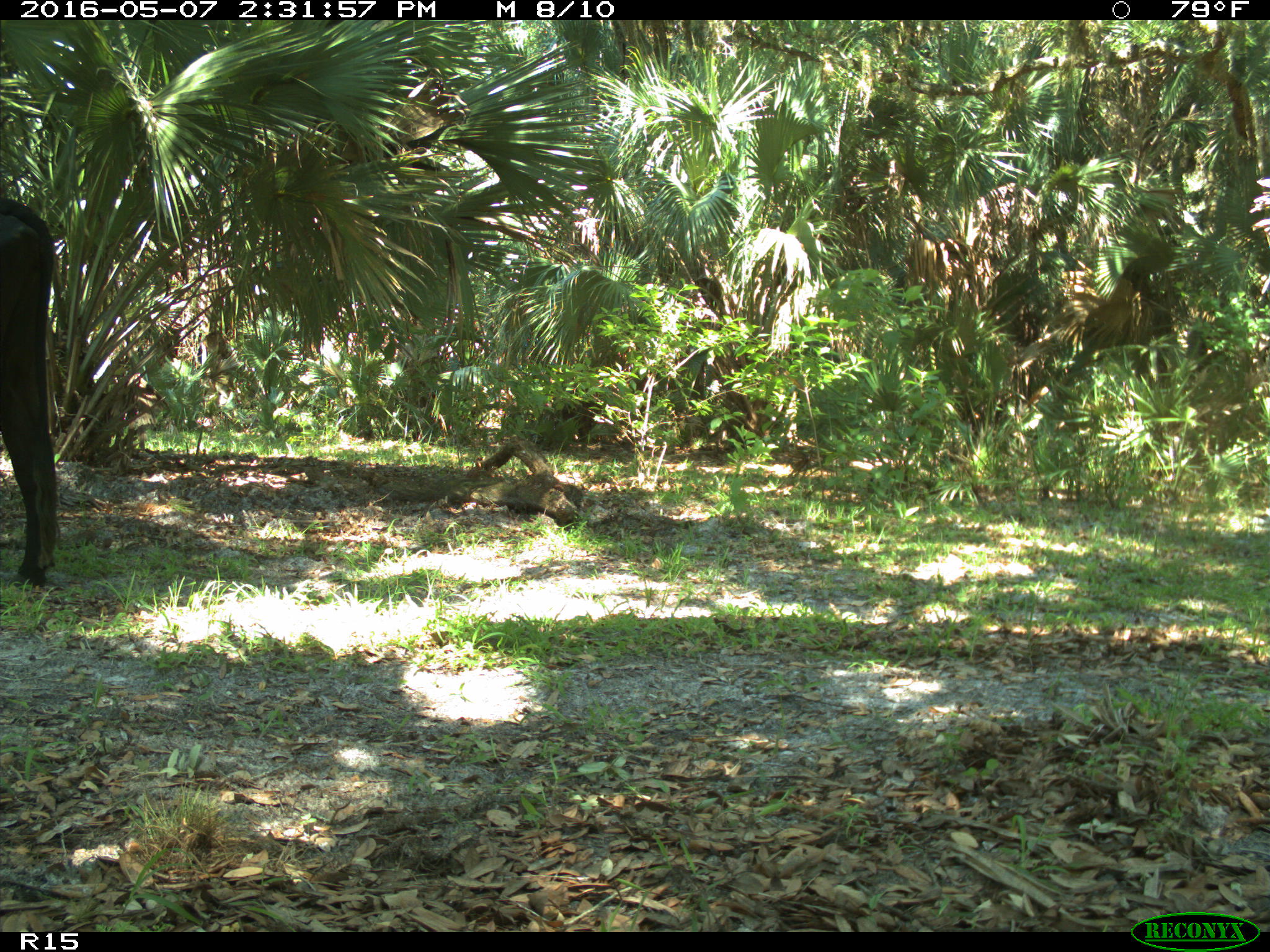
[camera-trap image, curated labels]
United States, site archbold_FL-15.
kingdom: Animalia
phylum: Chordata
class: Mammalia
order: Artiodactyla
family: Bovidae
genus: Bos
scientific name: Bos taurus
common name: domestic cow